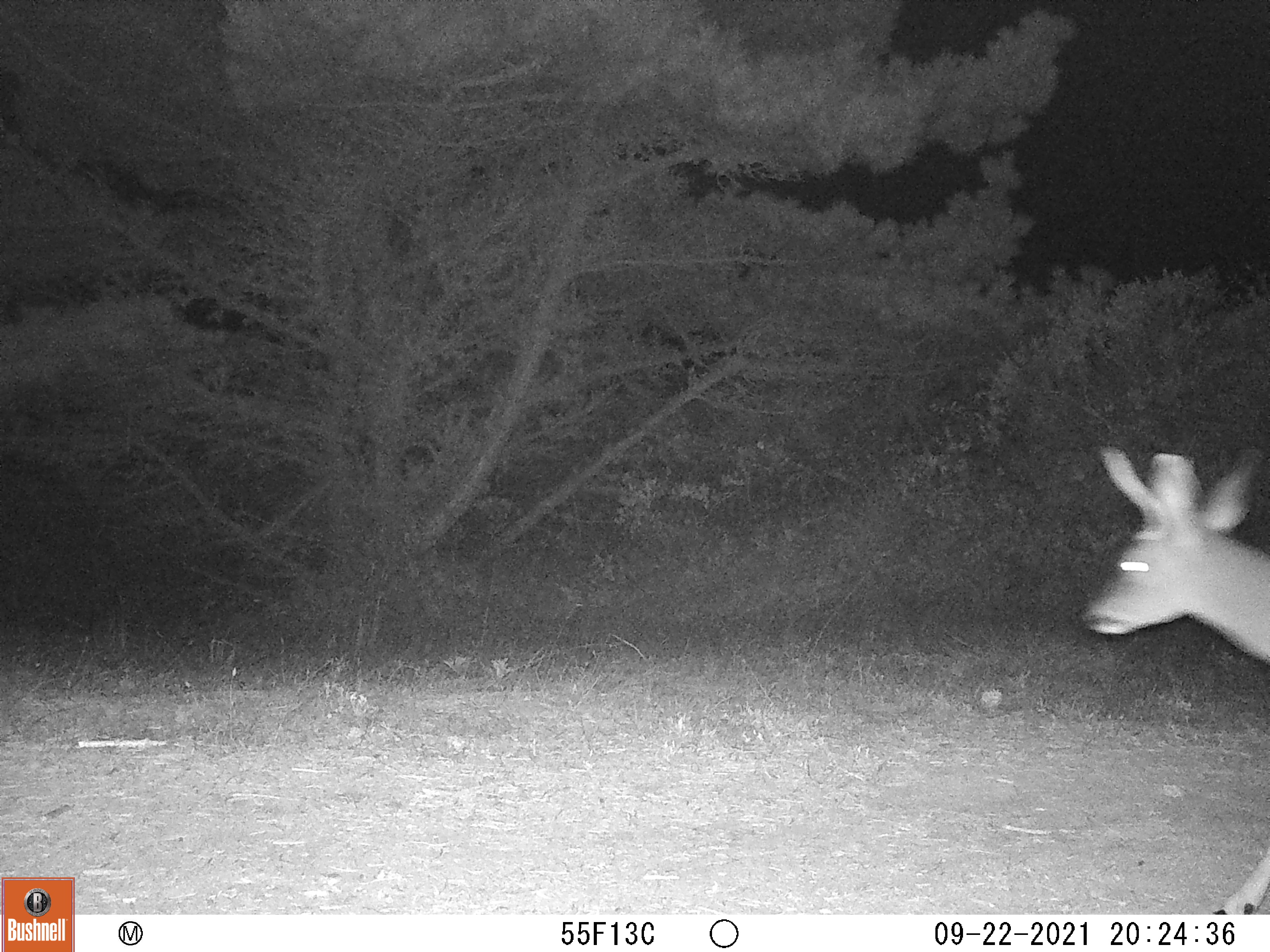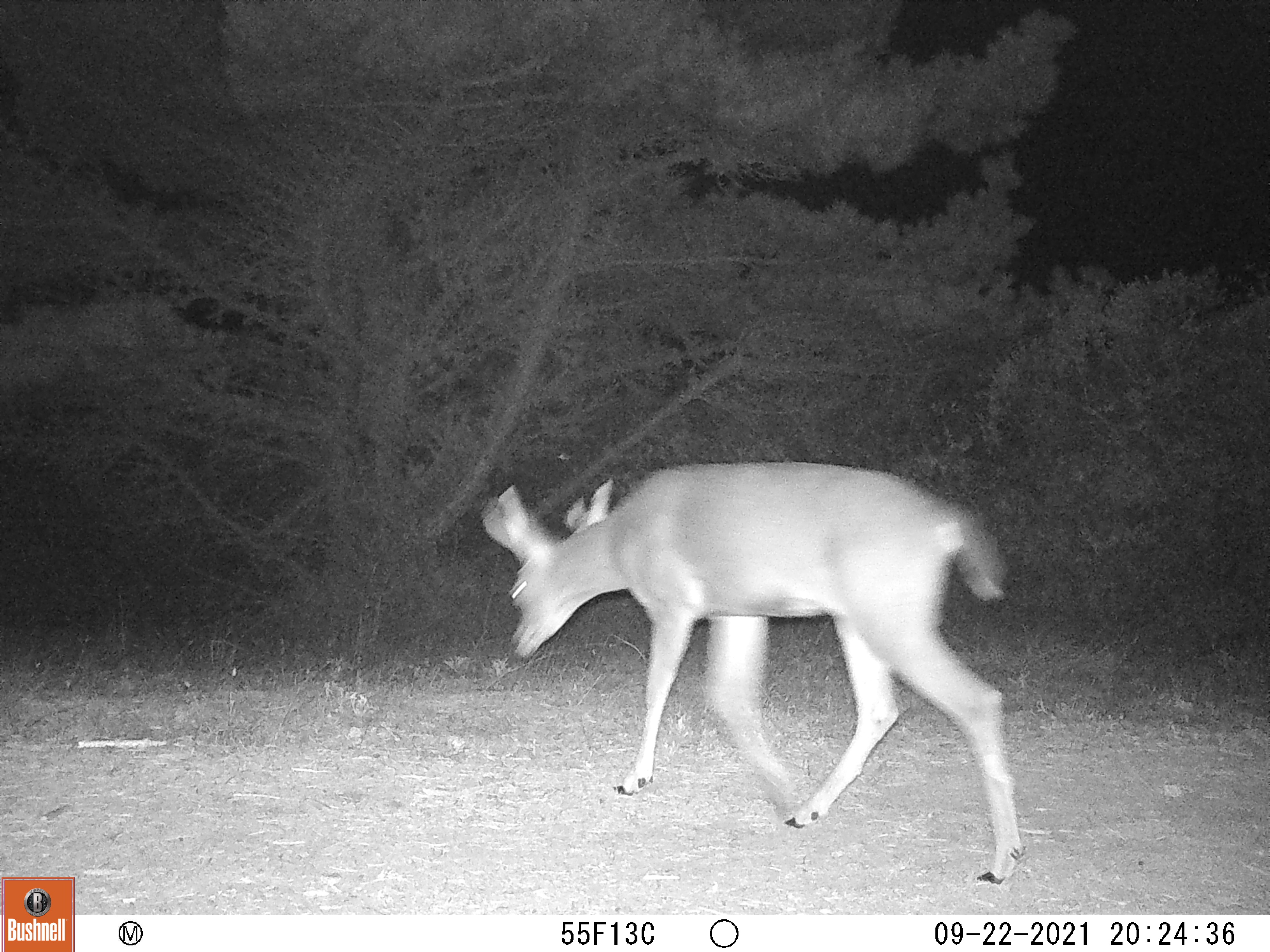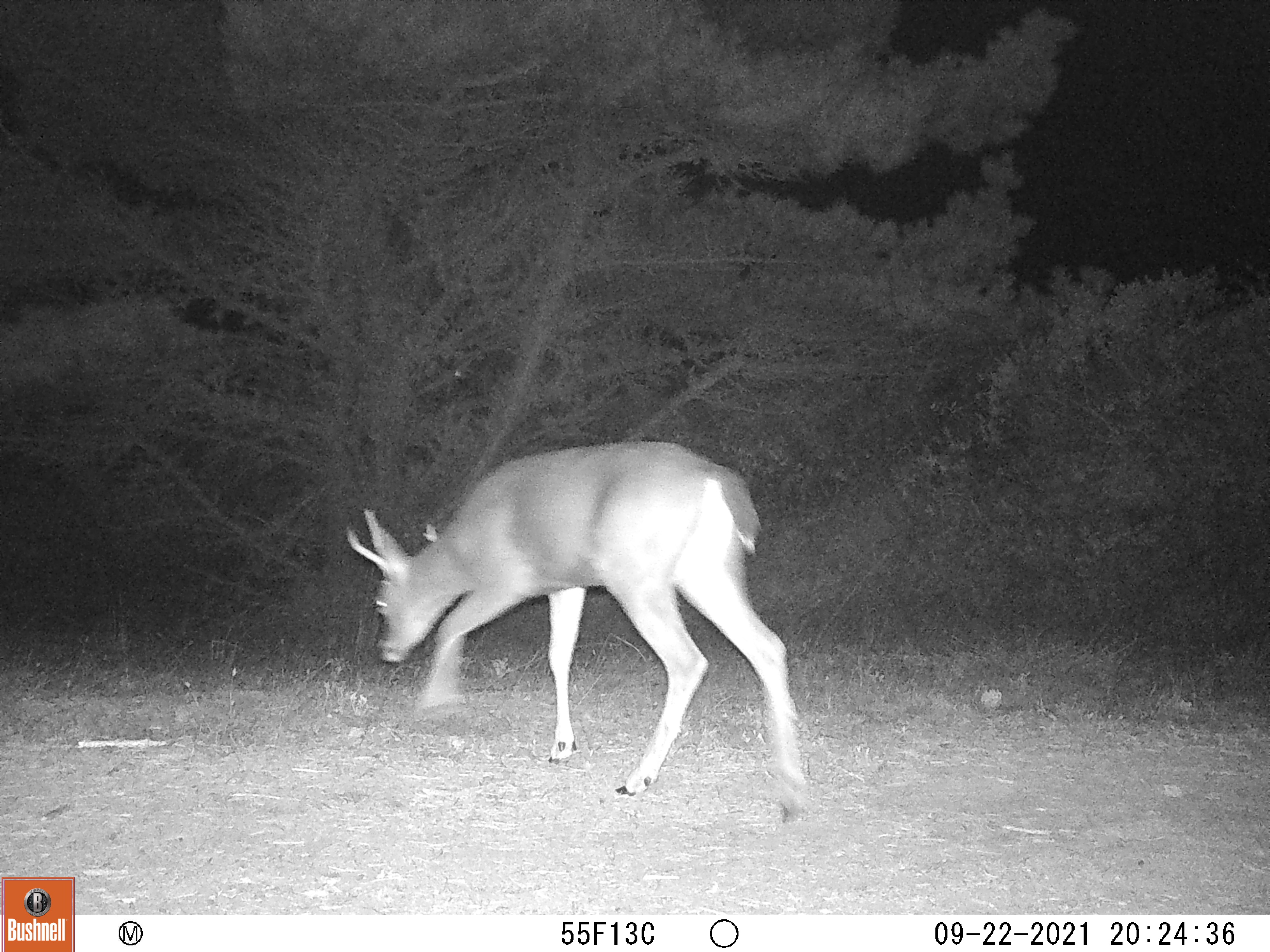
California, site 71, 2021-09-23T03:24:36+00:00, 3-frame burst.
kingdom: Animalia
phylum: Chordata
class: Mammalia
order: Artiodactyla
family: Cervidae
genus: Odocoileus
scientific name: Odocoileus hemionus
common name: mule deer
Mule deer (Odocoileus hemionus).